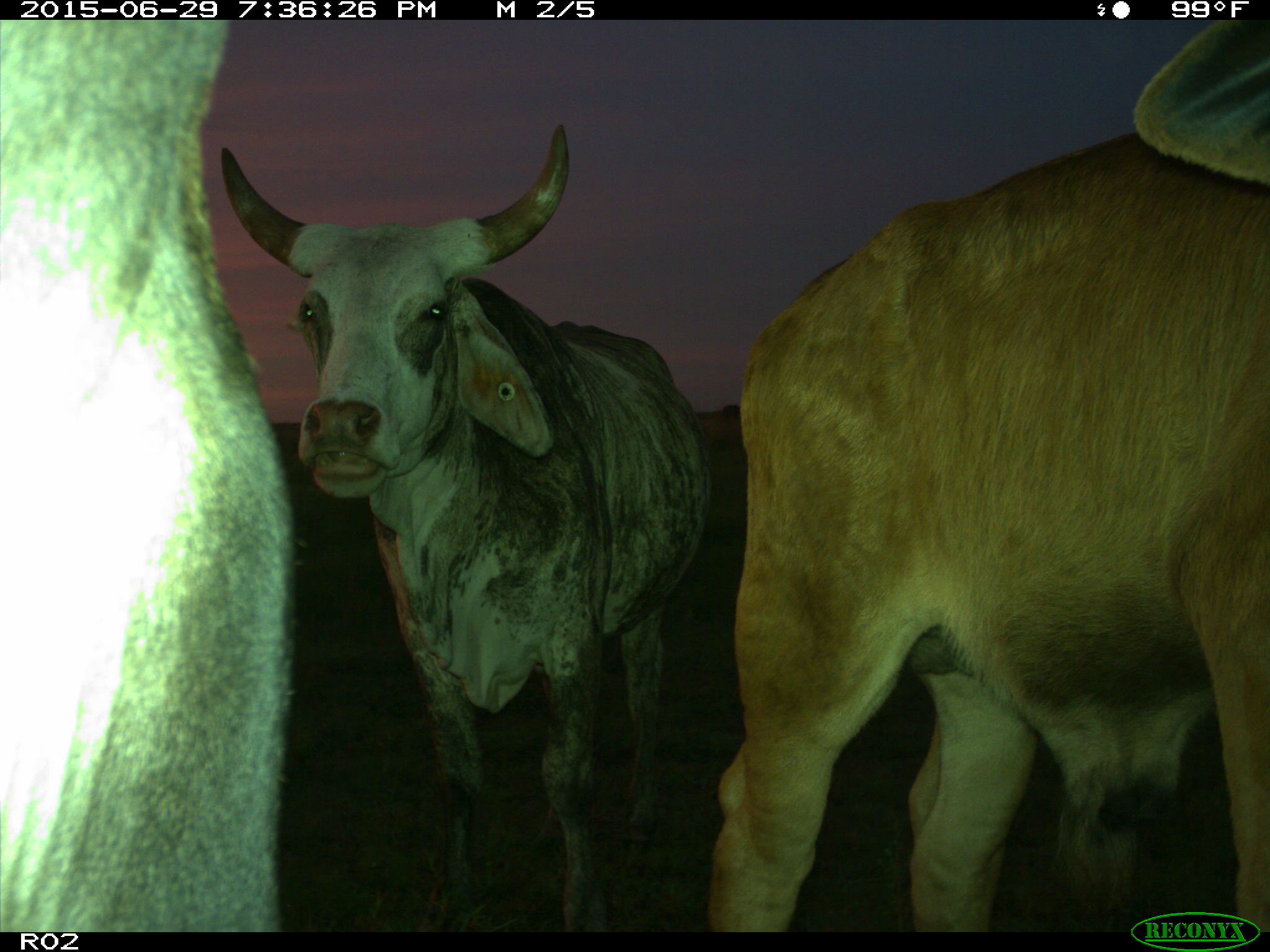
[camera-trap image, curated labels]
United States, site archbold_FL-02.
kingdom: Animalia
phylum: Chordata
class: Mammalia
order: Artiodactyla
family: Bovidae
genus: Bos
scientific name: Bos taurus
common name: domestic cow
Bos taurus (domestic cow).